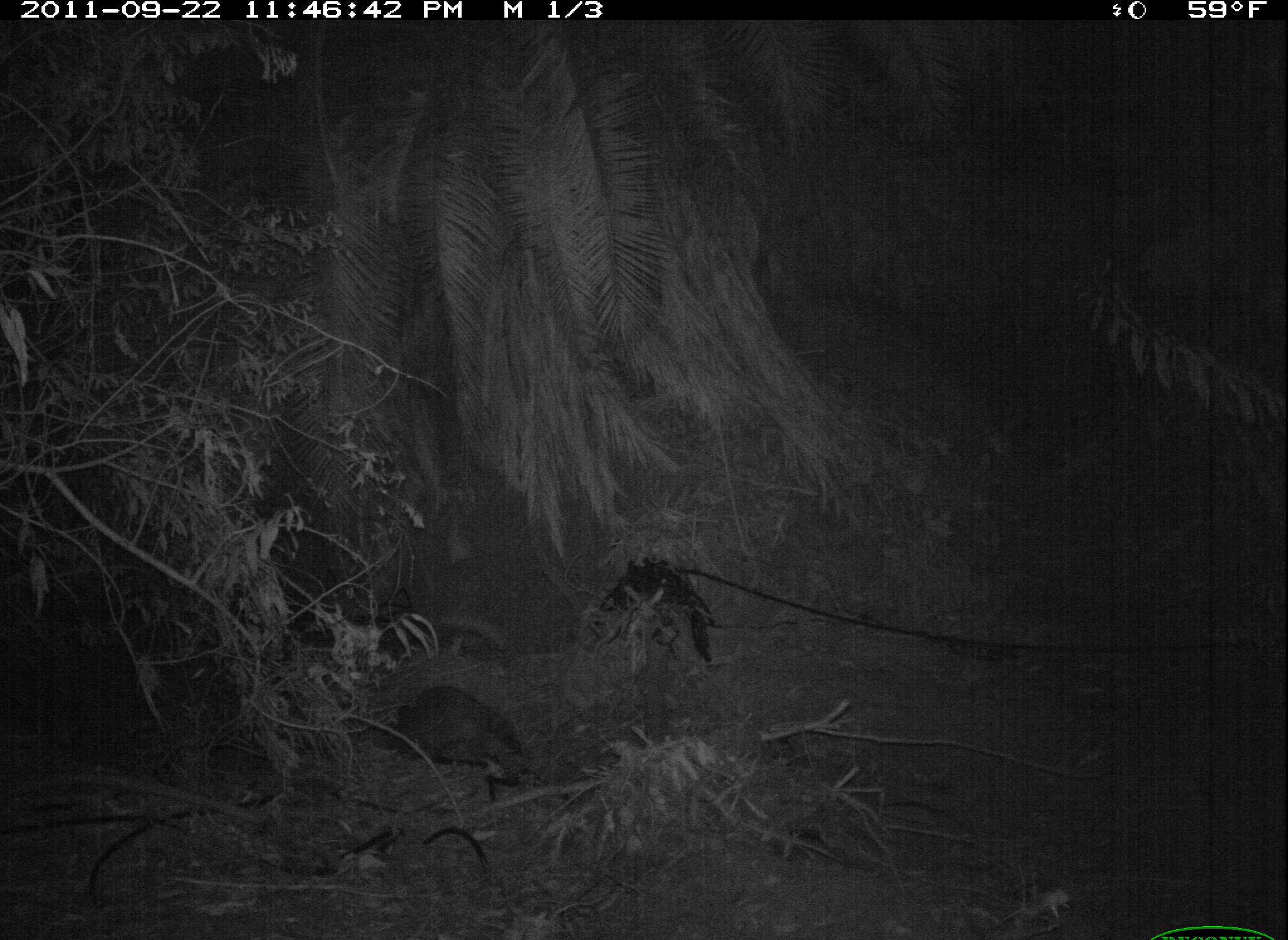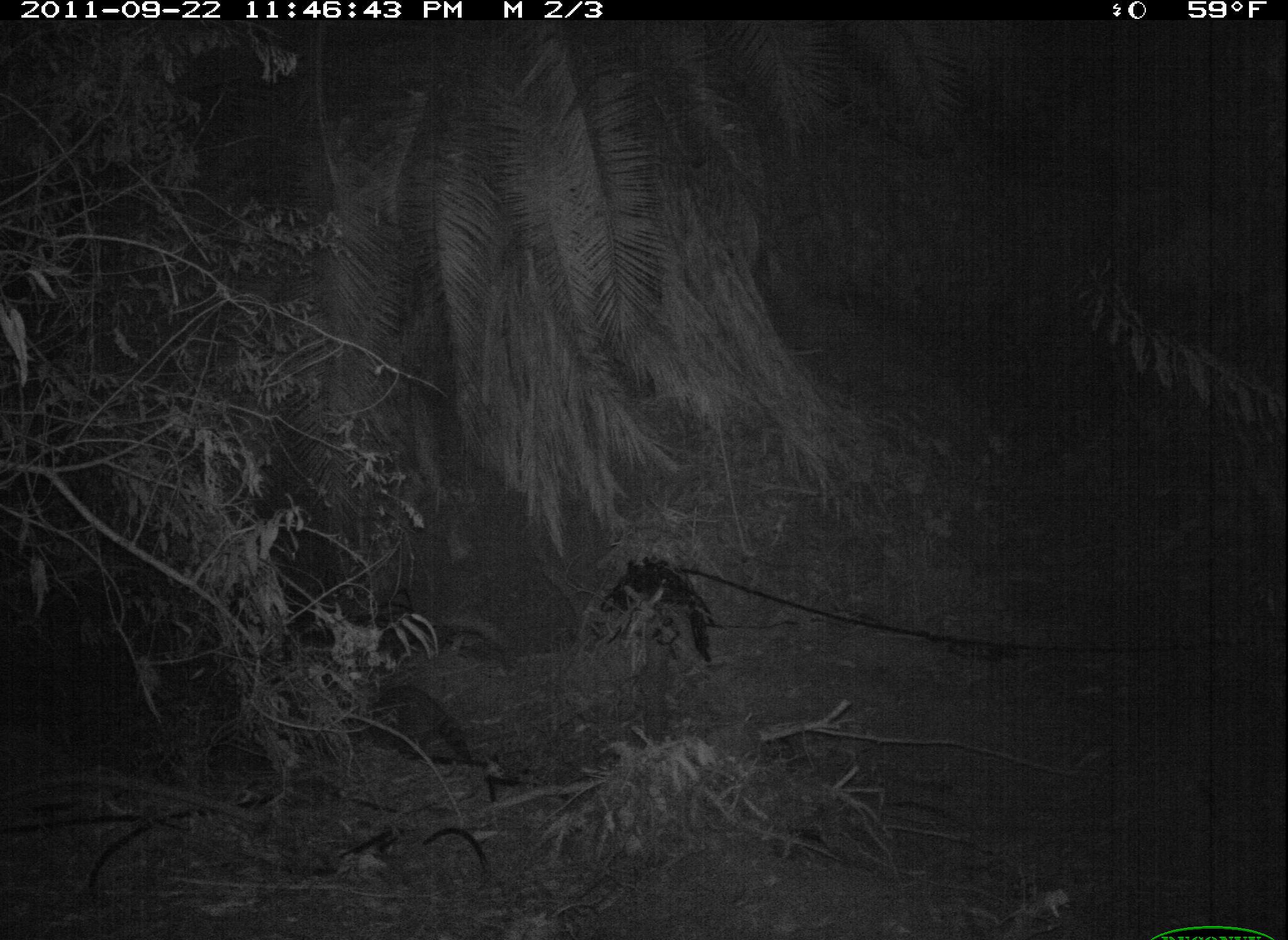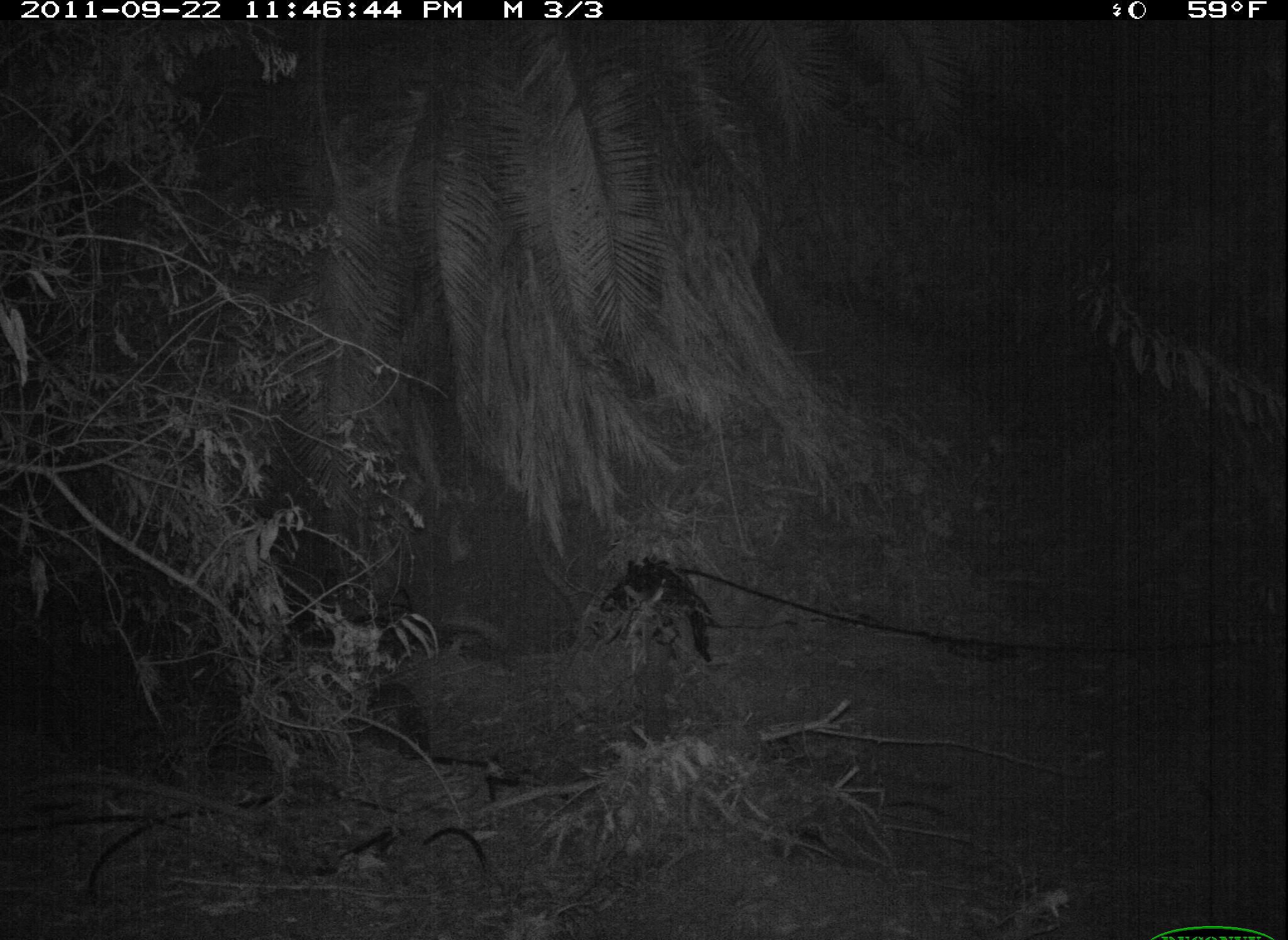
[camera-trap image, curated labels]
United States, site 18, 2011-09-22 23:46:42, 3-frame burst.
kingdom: Animalia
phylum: Chordata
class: Mammalia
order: Carnivora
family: Procyonidae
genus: Procyon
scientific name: Procyon lotor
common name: raccoon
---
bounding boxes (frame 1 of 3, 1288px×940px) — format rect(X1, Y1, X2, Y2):
raccoon: rect(387, 685, 523, 776)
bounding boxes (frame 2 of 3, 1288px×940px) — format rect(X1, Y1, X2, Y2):
raccoon: rect(364, 684, 471, 765)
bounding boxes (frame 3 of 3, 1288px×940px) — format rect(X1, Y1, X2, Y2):
raccoon: rect(359, 684, 435, 762)